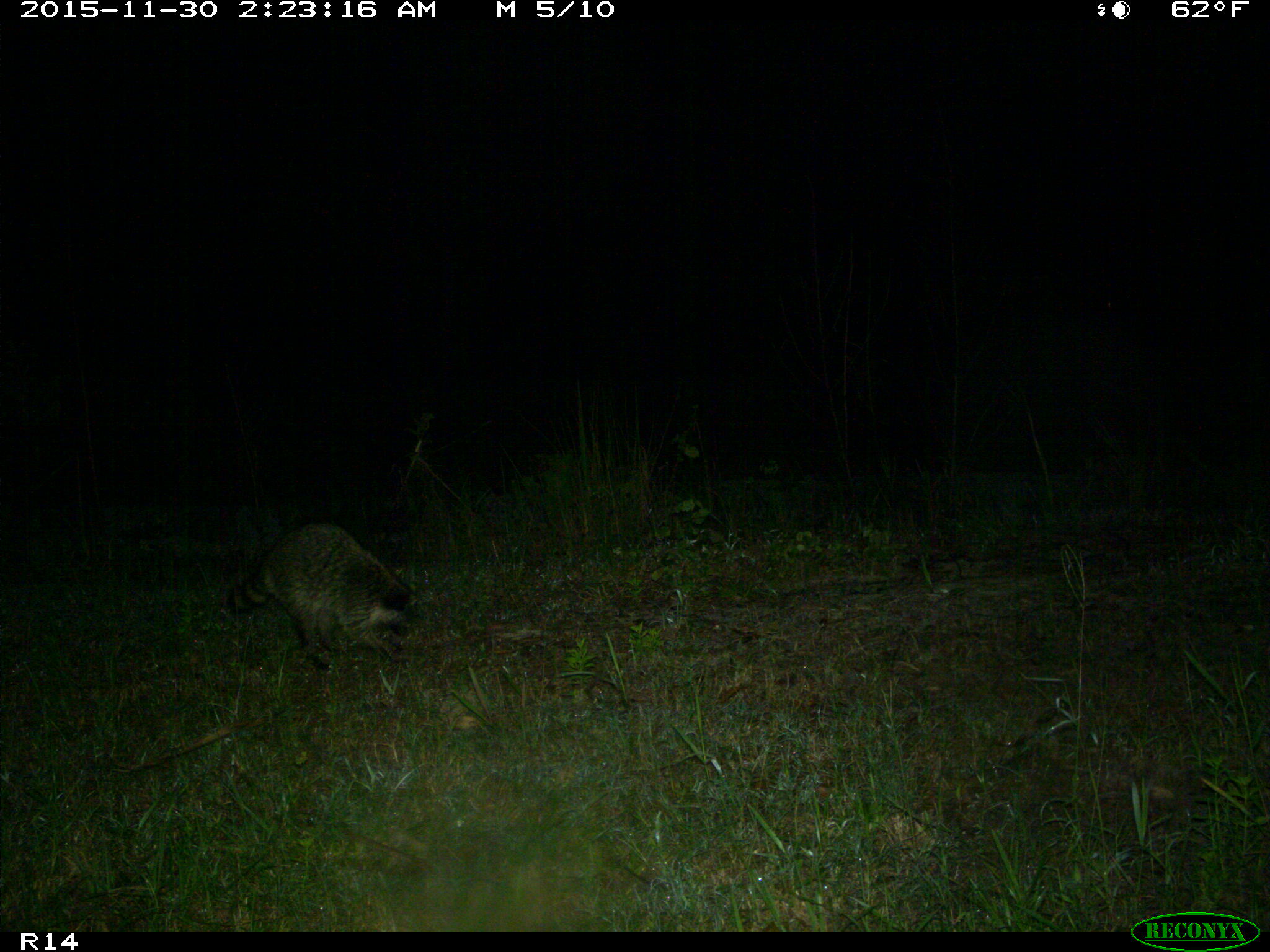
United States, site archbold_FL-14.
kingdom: Animalia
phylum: Chordata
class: Mammalia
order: Carnivora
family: Procyonidae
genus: Procyon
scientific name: Procyon lotor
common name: common raccoon